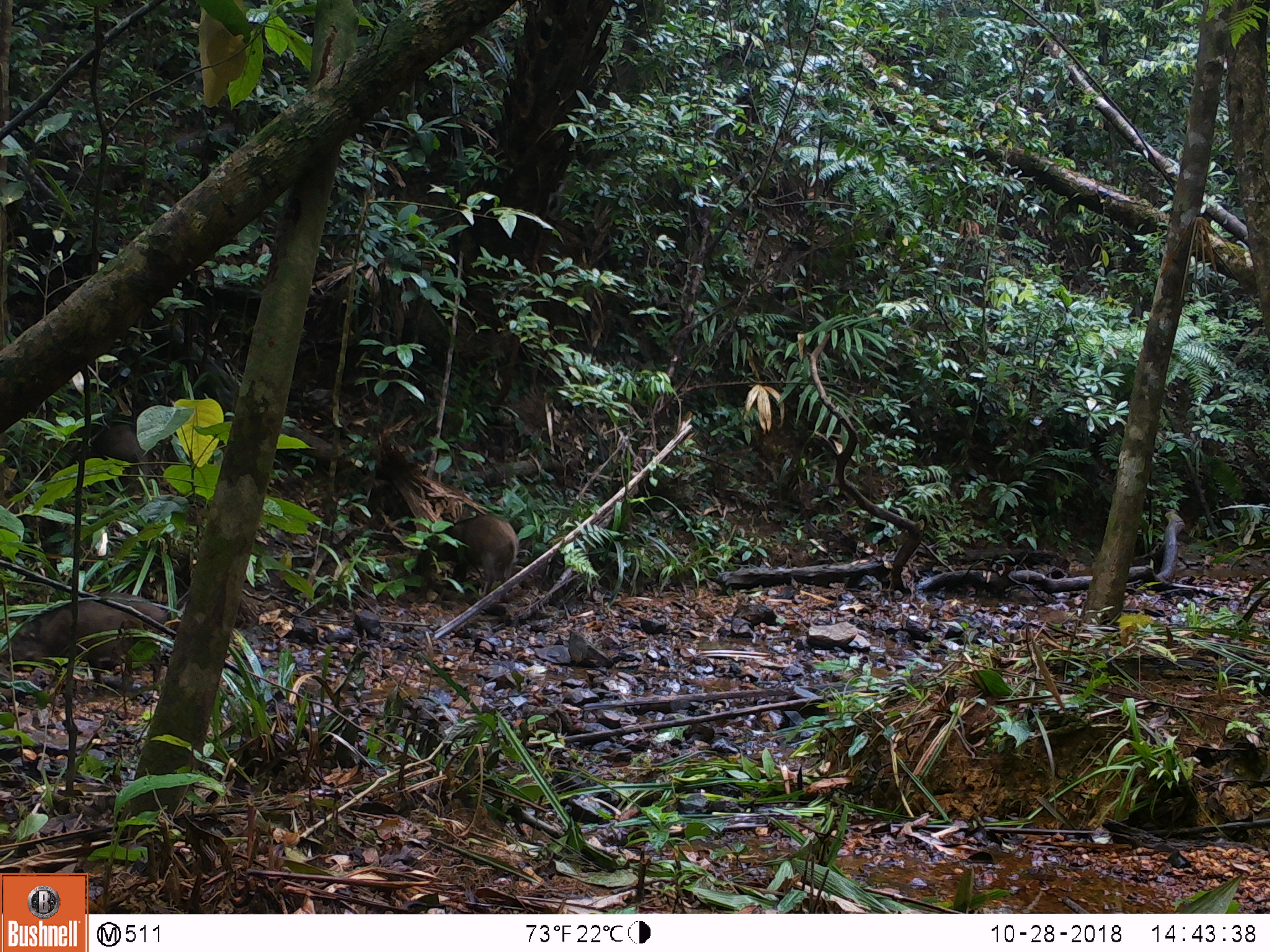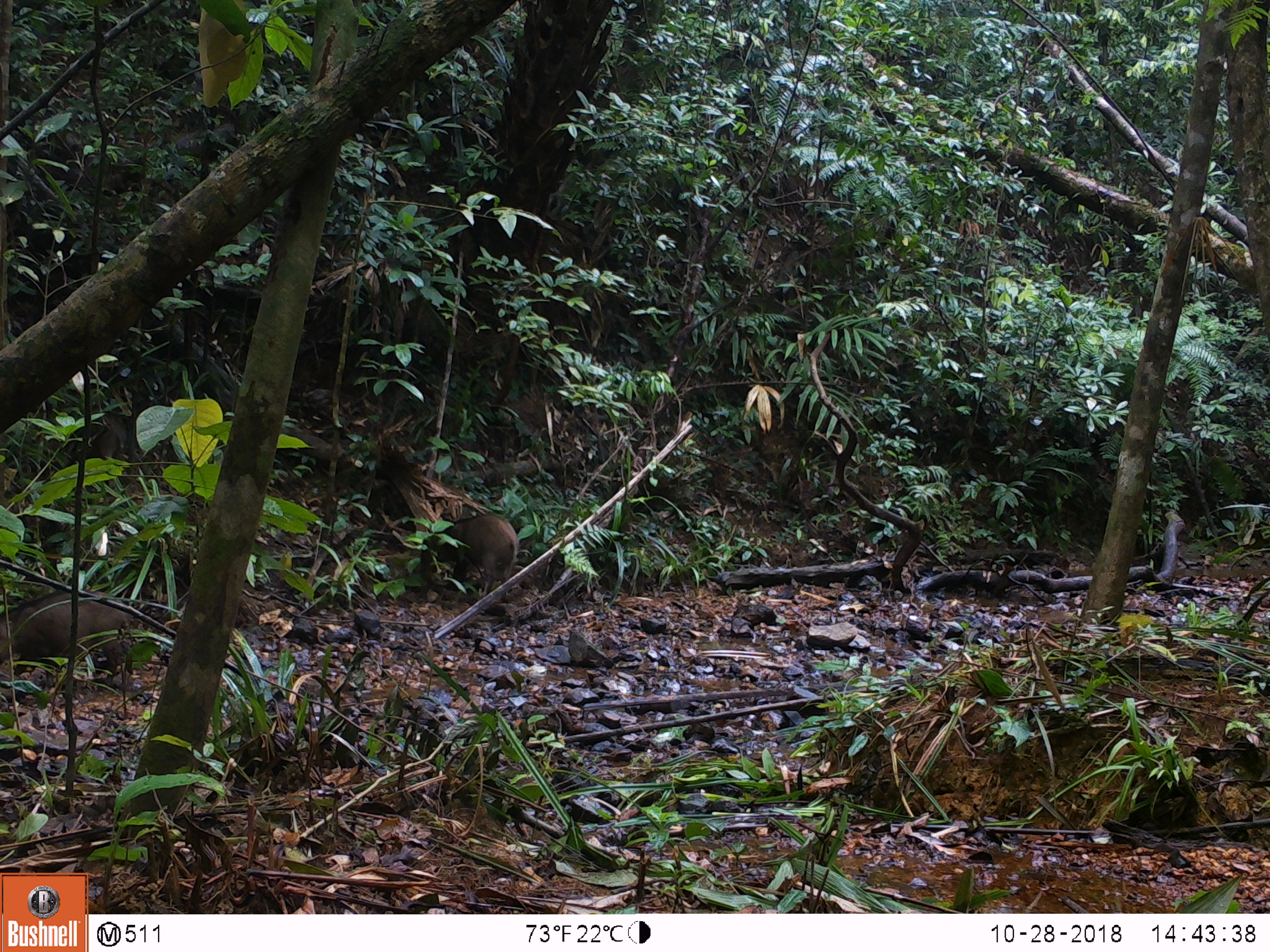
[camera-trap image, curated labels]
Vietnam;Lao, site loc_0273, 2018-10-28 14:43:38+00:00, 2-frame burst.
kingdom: Animalia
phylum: Chordata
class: Mammalia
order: Artiodactyla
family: Suidae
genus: Sus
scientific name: Sus scrofa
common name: eurasian wild pig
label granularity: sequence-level